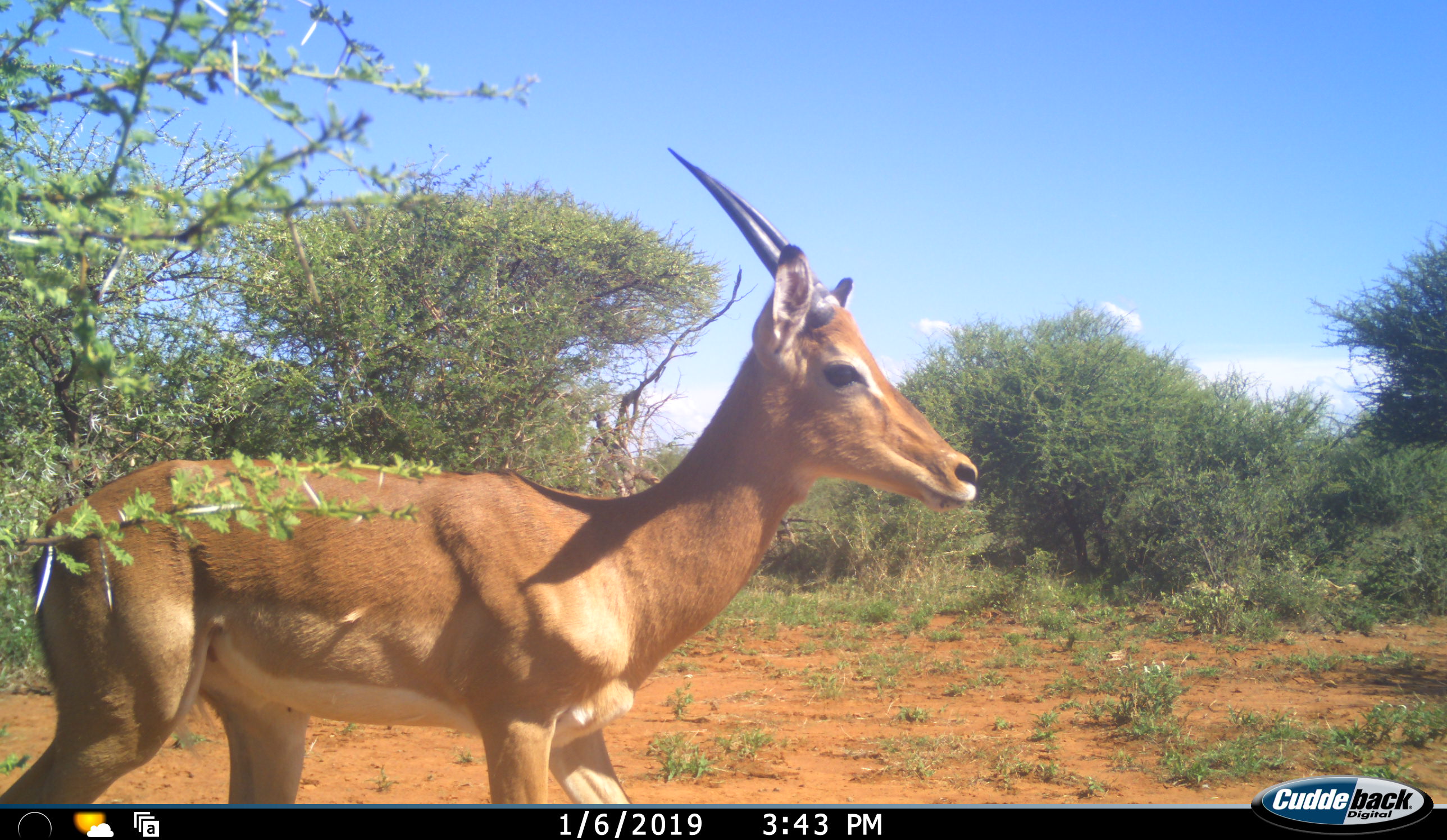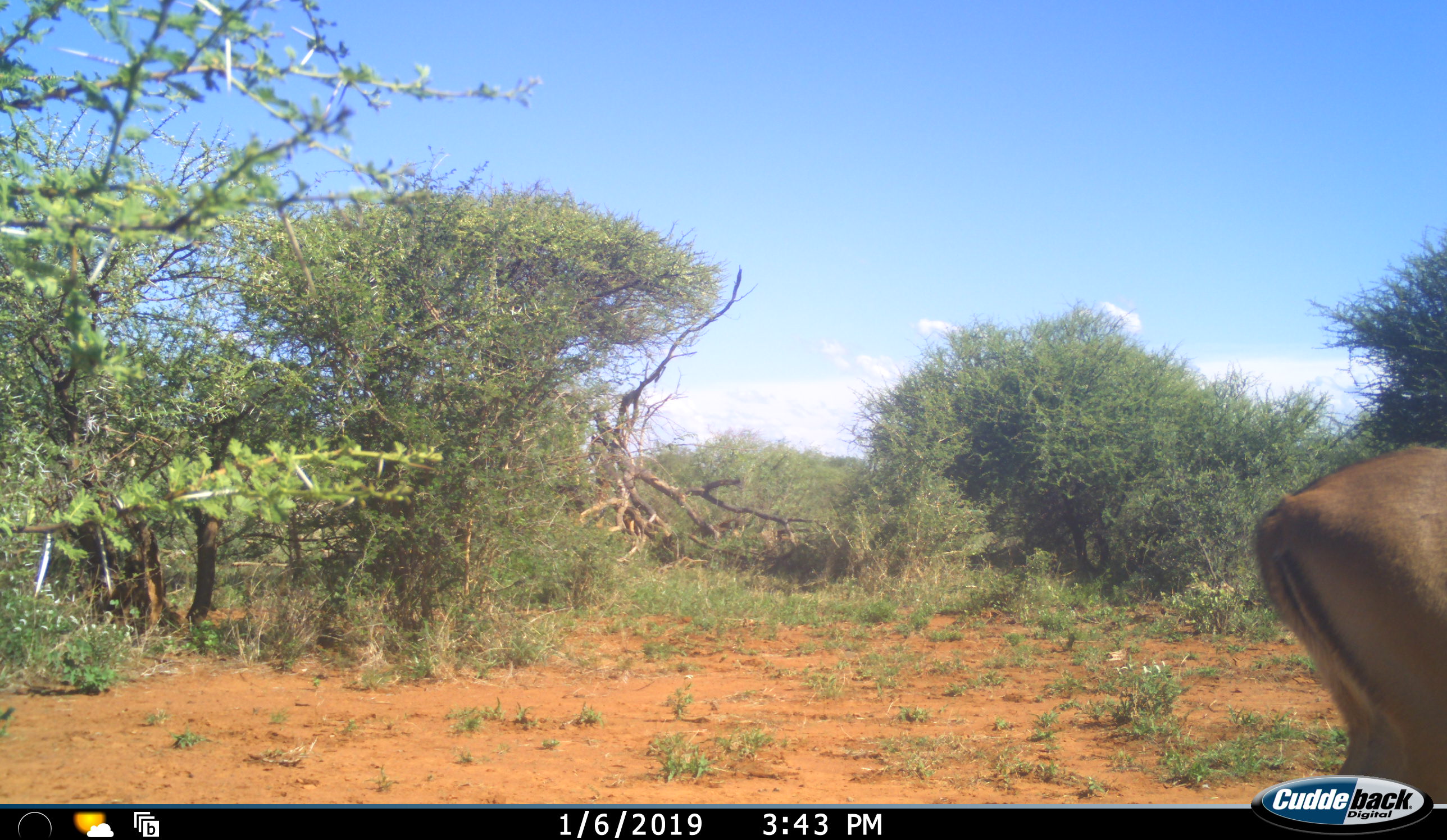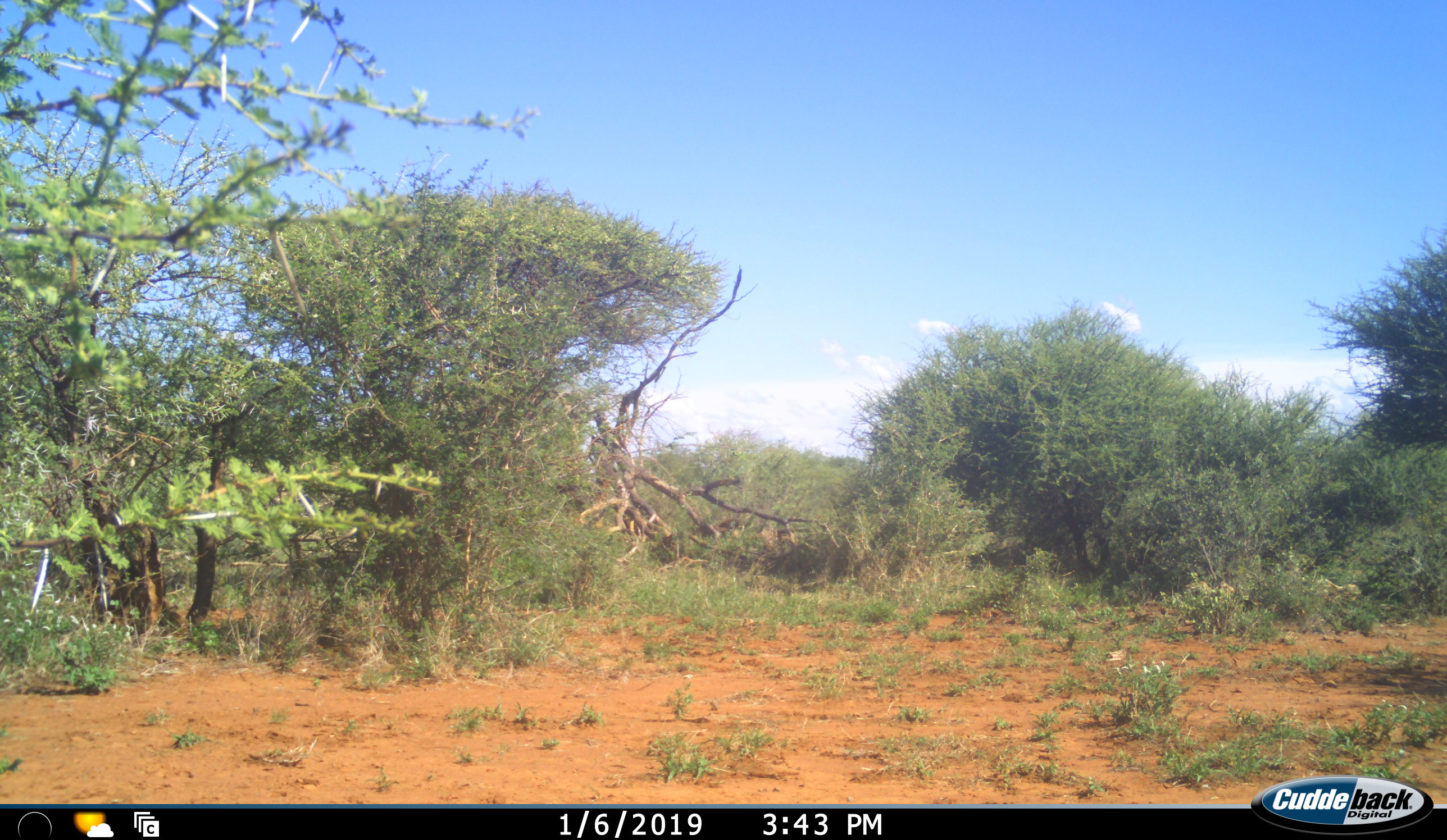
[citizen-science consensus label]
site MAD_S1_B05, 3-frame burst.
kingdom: Animalia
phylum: Chordata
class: Mammalia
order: Artiodactyla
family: Bovidae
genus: Aepyceros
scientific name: Aepyceros melampus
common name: impala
Impala (Aepyceros melampus), count 1. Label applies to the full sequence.